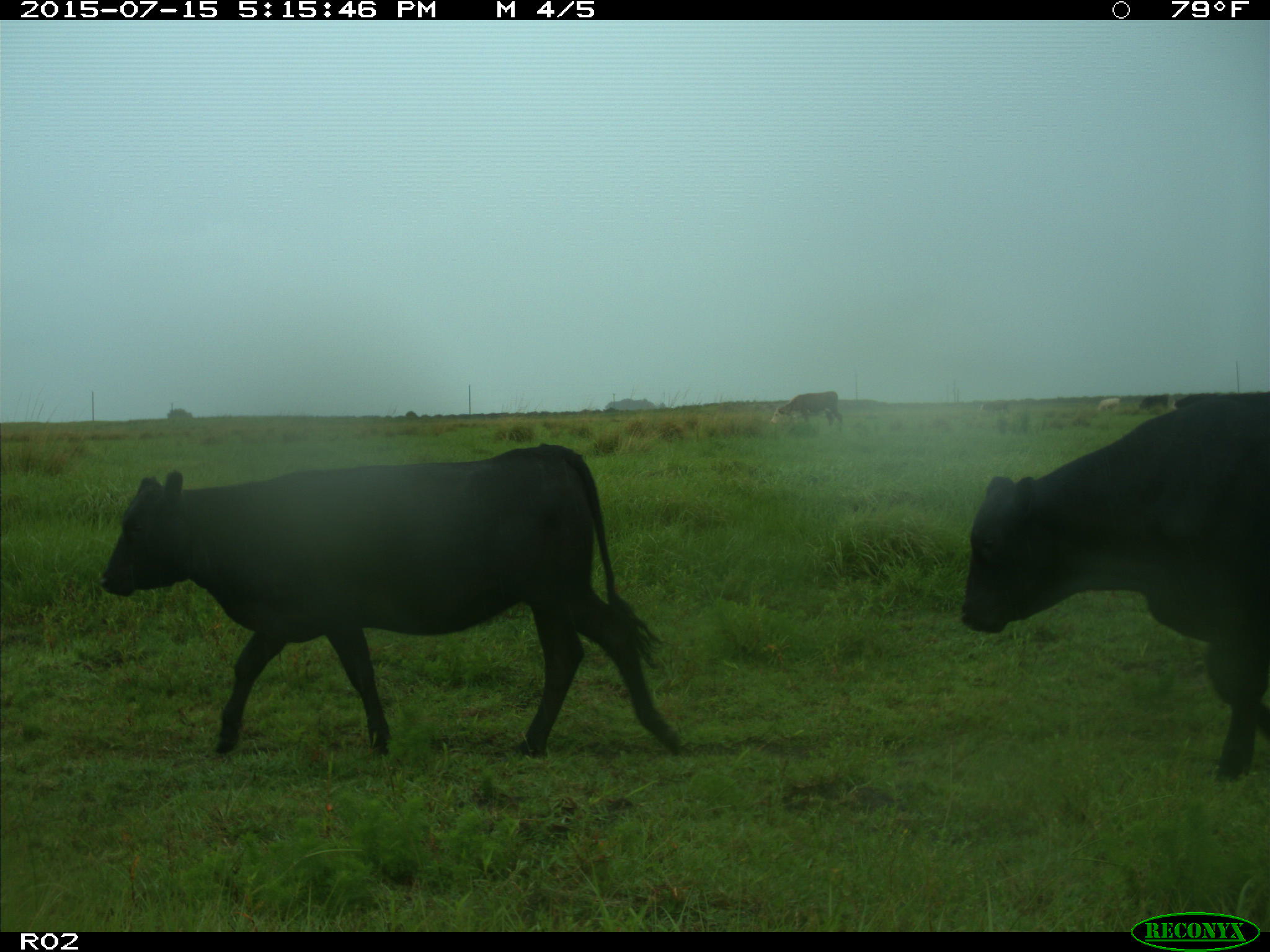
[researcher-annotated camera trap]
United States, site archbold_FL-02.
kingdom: Animalia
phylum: Chordata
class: Mammalia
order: Artiodactyla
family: Bovidae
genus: Bos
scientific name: Bos taurus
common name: domestic cow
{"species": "Bos taurus (domestic cow)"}